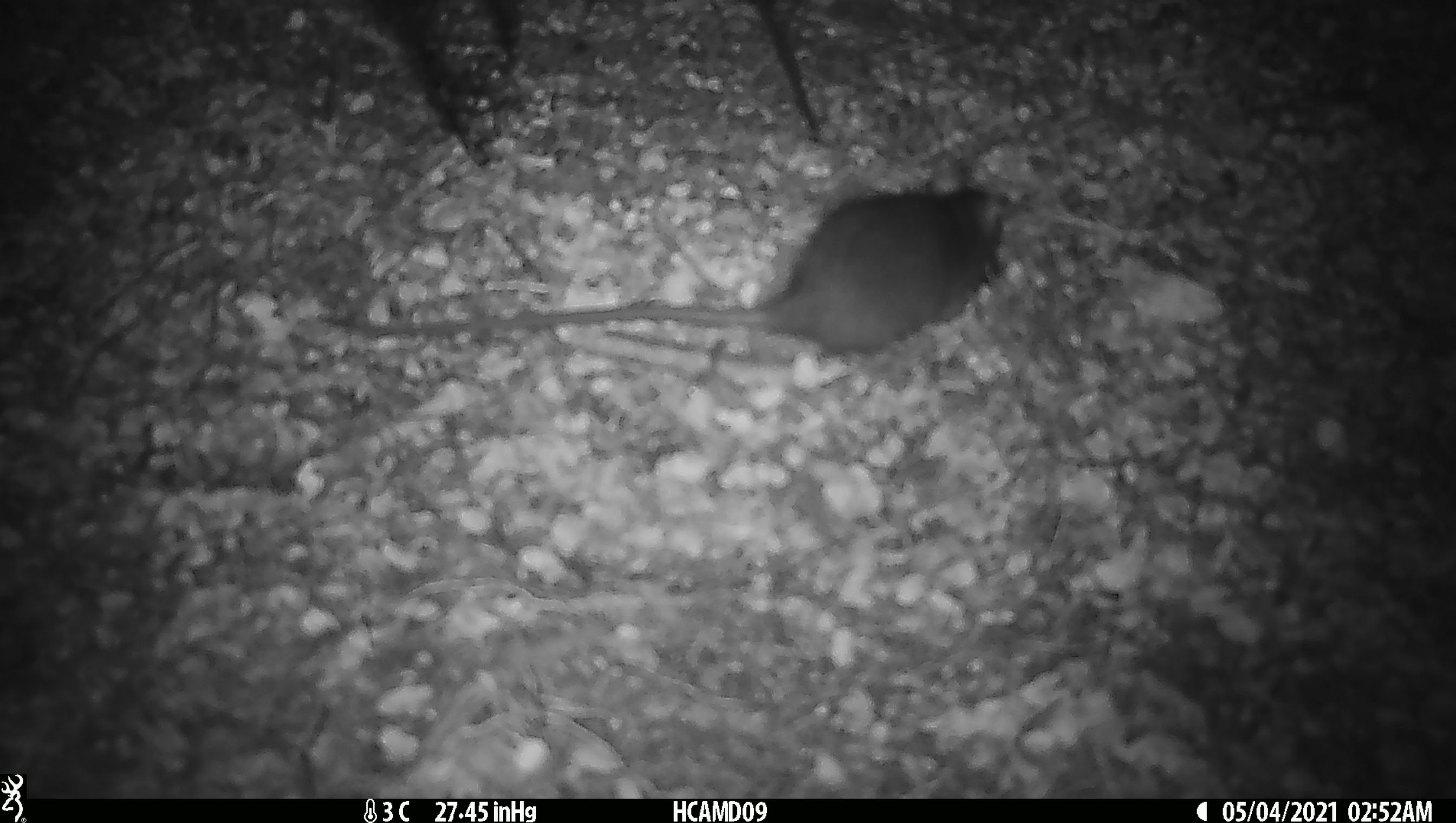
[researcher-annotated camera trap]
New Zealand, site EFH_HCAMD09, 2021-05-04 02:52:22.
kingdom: Animalia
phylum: Chordata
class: Mammalia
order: Rodentia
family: Muridae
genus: Rattus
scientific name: Rattus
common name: rat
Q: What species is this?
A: Rat (Rattus).